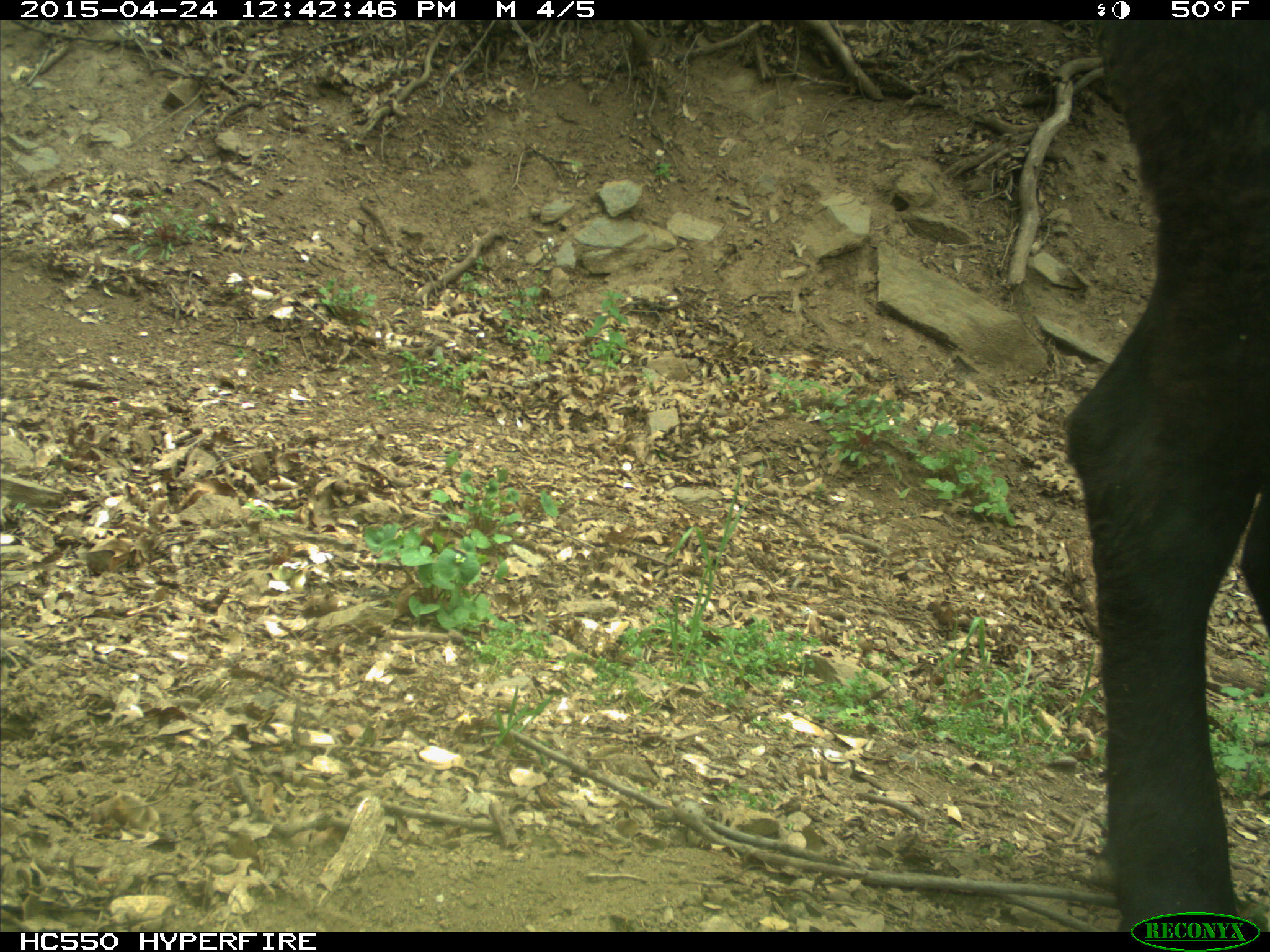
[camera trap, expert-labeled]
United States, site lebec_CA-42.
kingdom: Animalia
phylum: Chordata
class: Mammalia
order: Artiodactyla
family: Bovidae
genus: Bos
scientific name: Bos taurus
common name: domestic cow